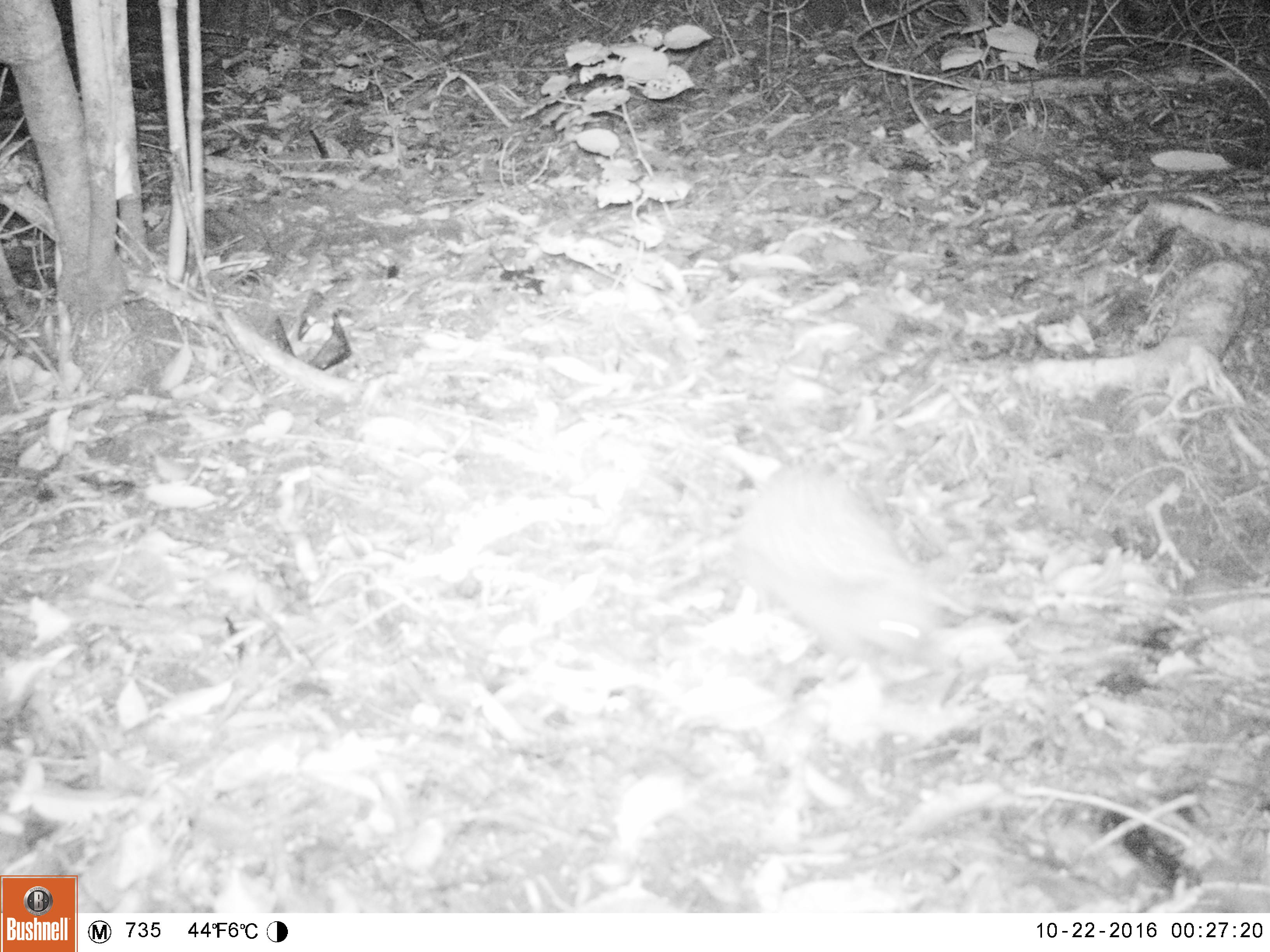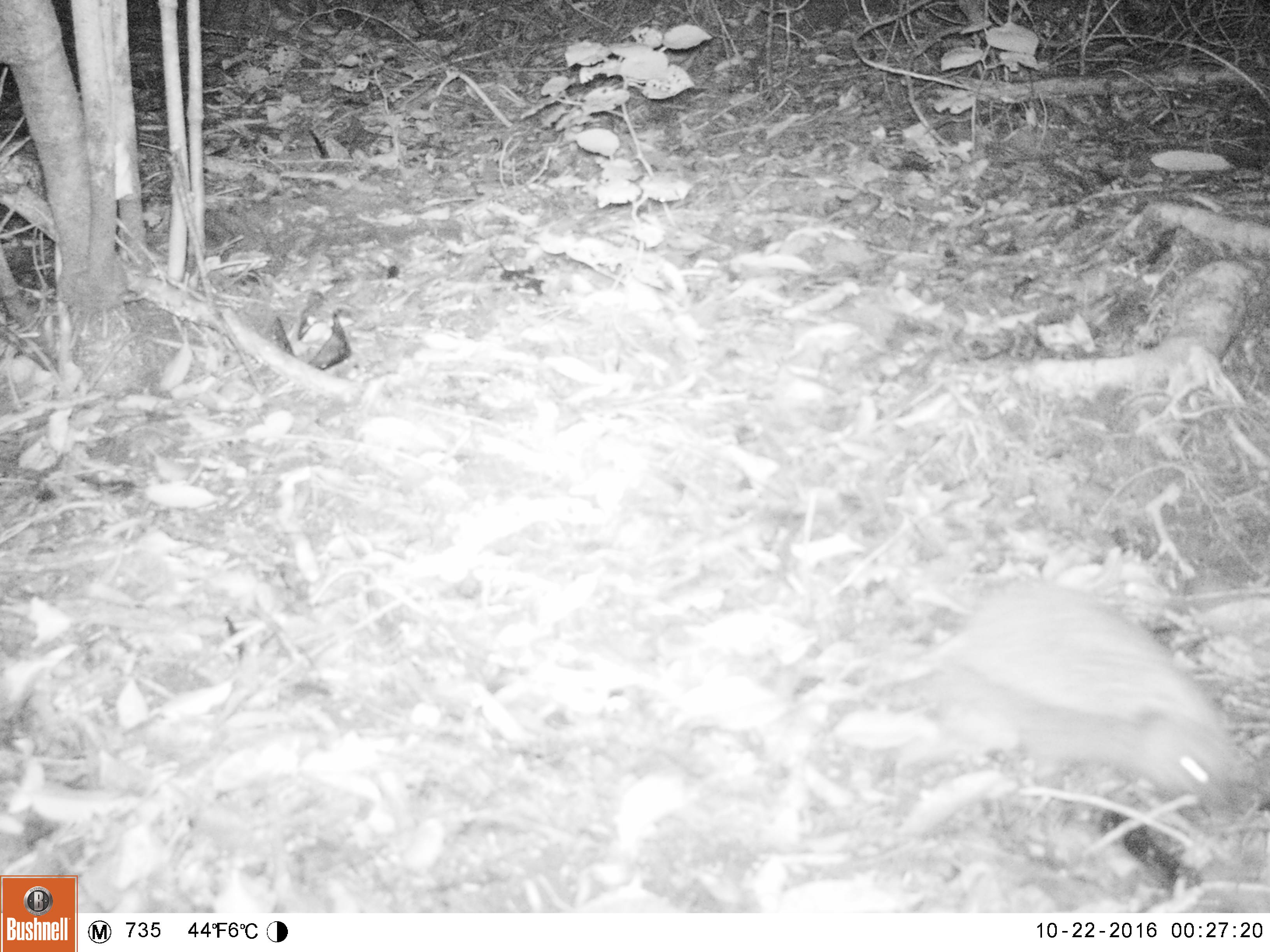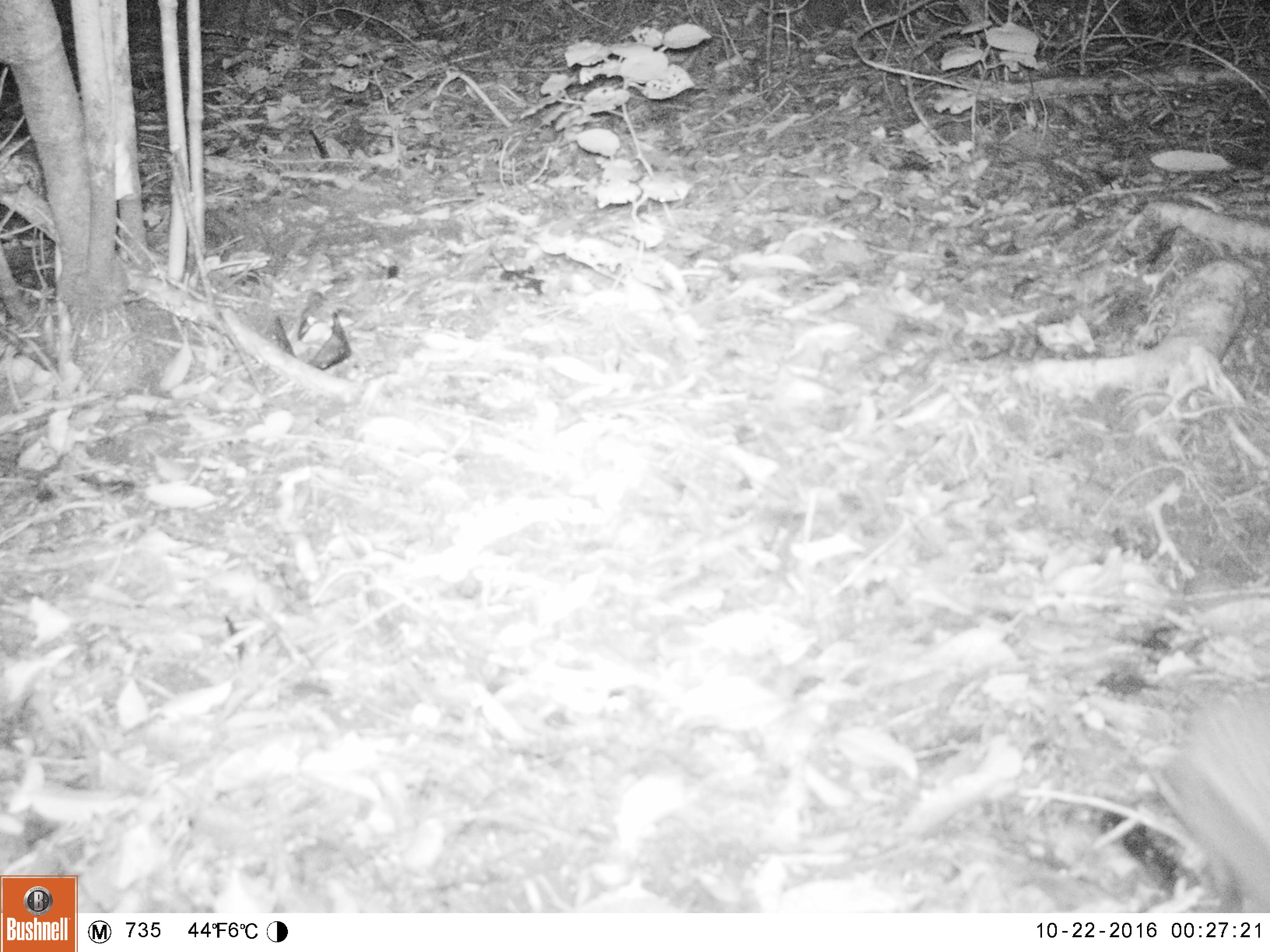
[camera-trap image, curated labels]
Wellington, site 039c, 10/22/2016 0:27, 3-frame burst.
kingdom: Animalia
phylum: Chordata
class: Mammalia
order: Eulipotyphla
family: Erinaceidae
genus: Erinaceus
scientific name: Erinaceus europaeus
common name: hedgehog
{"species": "hedgehog (Erinaceus europaeus)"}